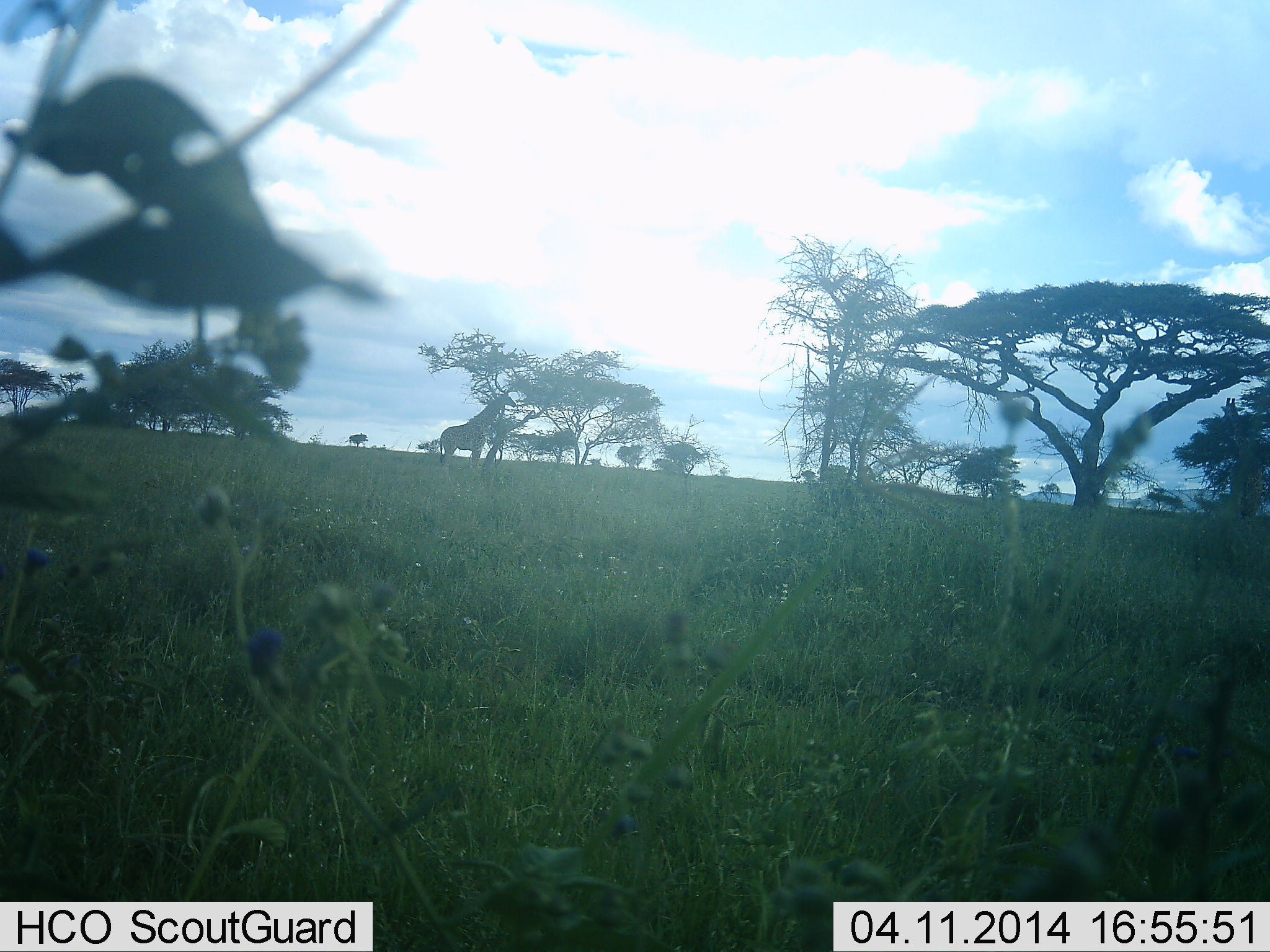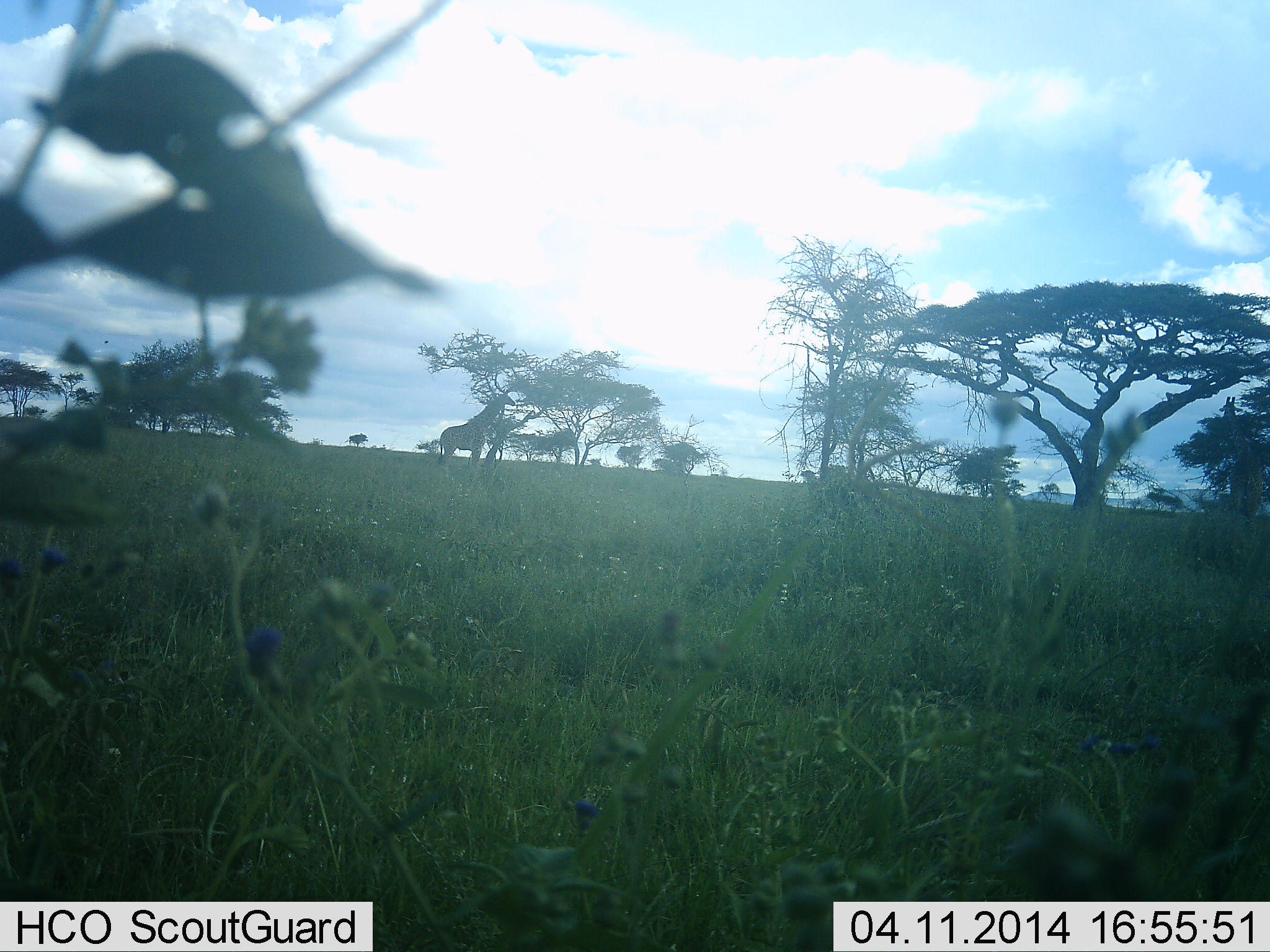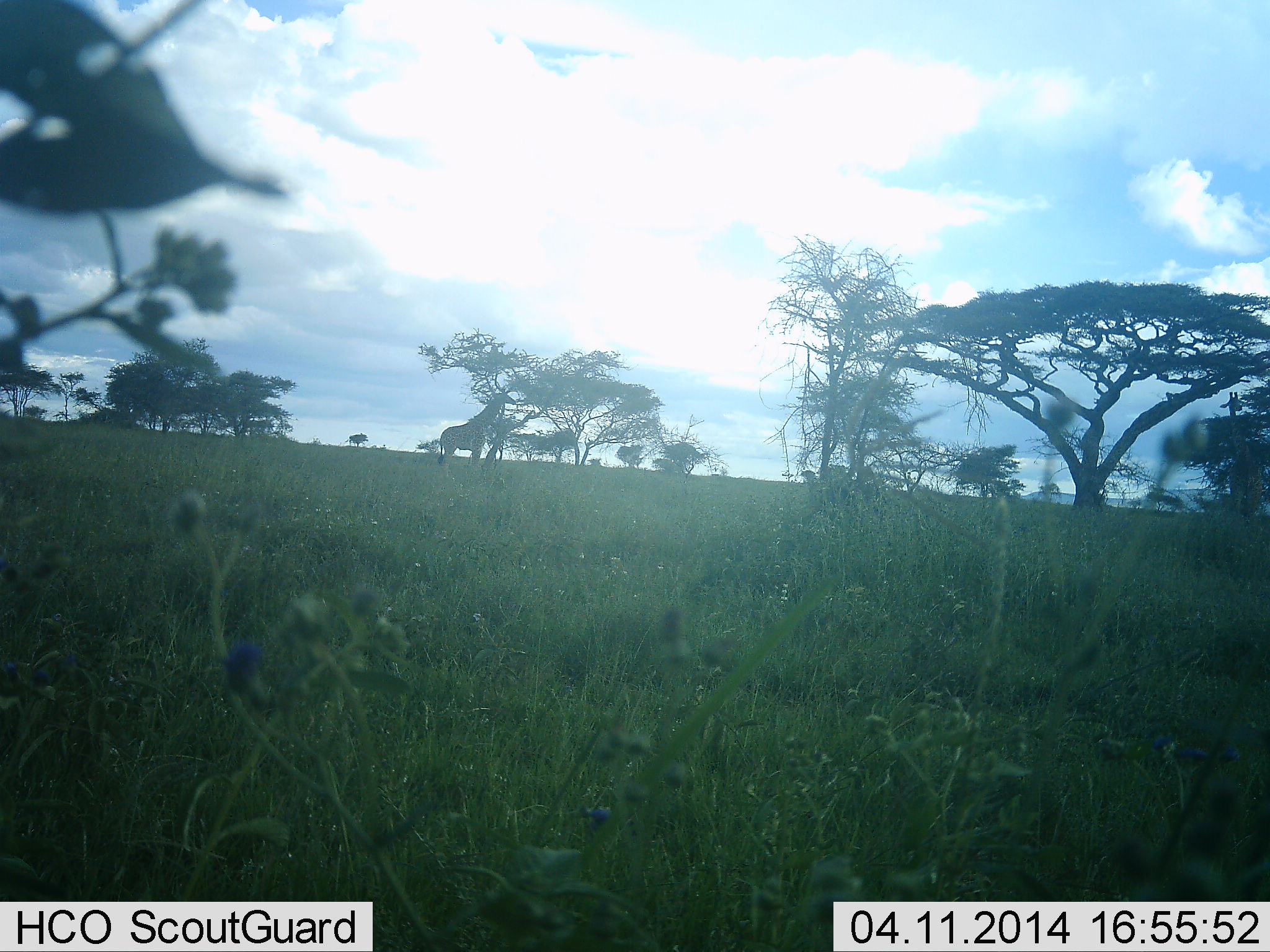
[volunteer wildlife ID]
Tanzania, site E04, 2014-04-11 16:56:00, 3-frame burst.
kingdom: Animalia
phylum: Chordata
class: Mammalia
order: Artiodactyla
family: Giraffidae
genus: Giraffa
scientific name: Giraffa camelopardalis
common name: giraffe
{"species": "giraffe (Giraffa camelopardalis)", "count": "1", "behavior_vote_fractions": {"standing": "90%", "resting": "0%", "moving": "0%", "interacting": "0%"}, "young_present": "0%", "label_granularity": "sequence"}